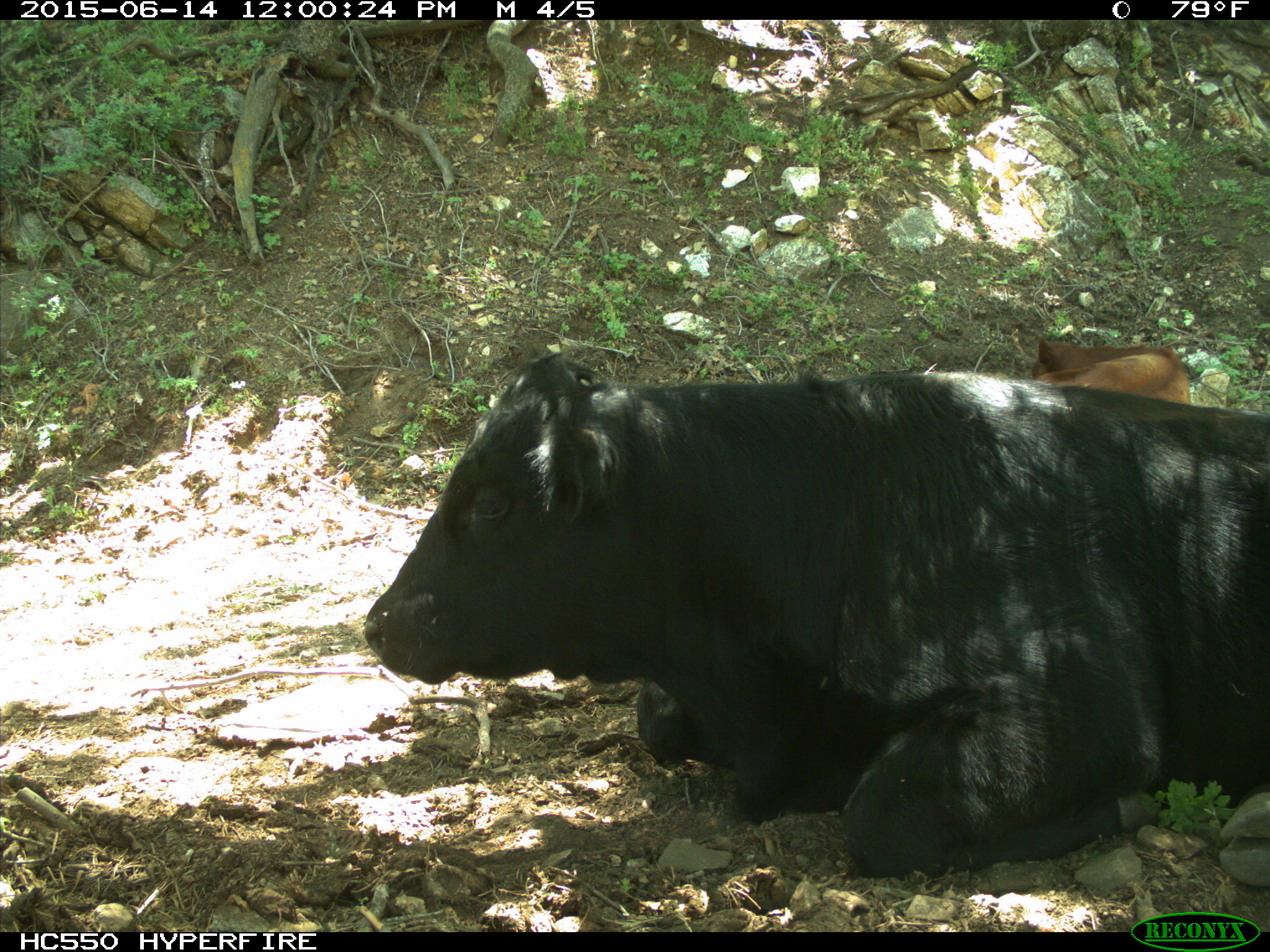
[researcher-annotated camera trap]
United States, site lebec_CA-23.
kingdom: Animalia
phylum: Chordata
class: Mammalia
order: Artiodactyla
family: Bovidae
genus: Bos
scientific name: Bos taurus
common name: domestic cow